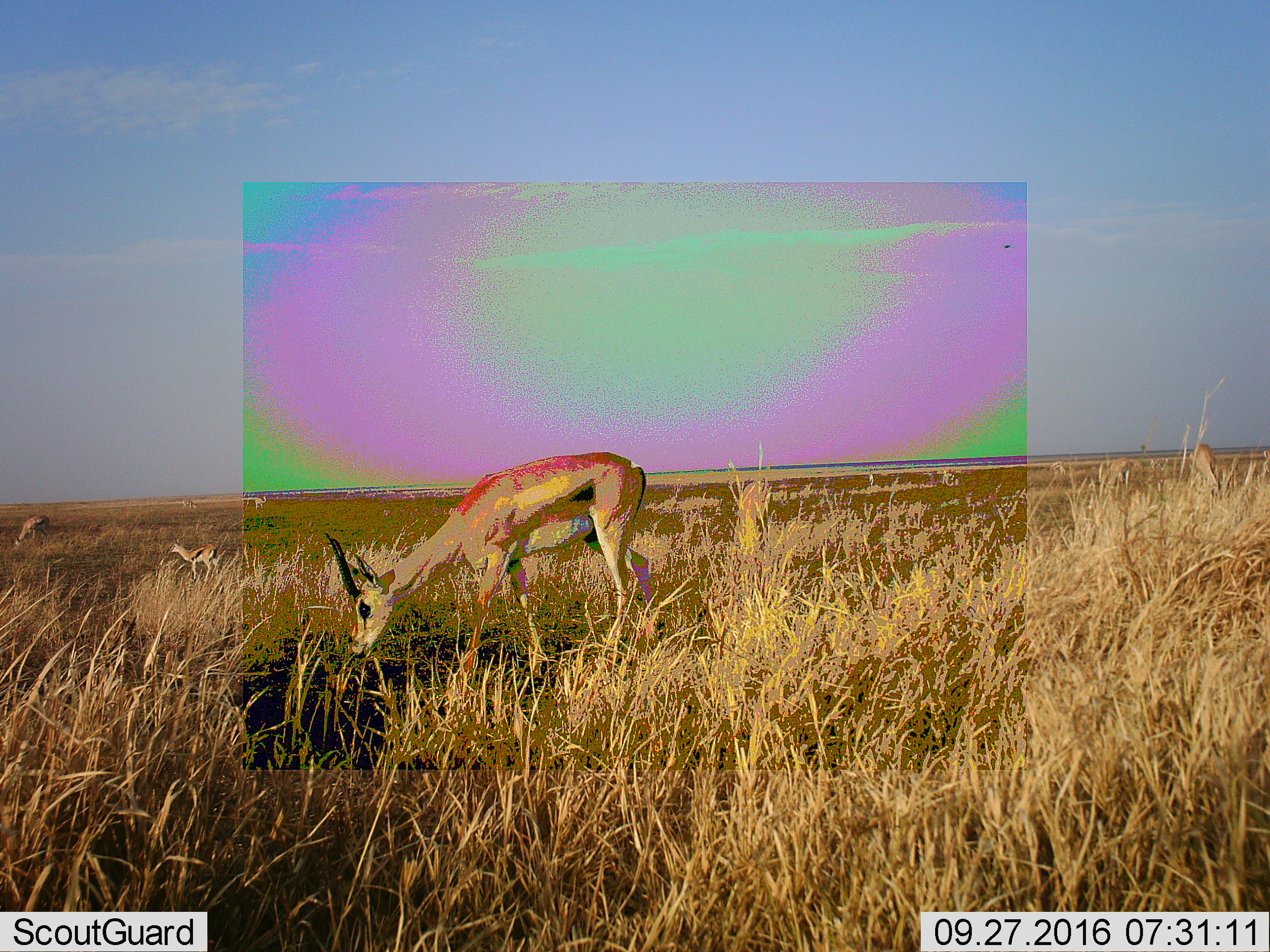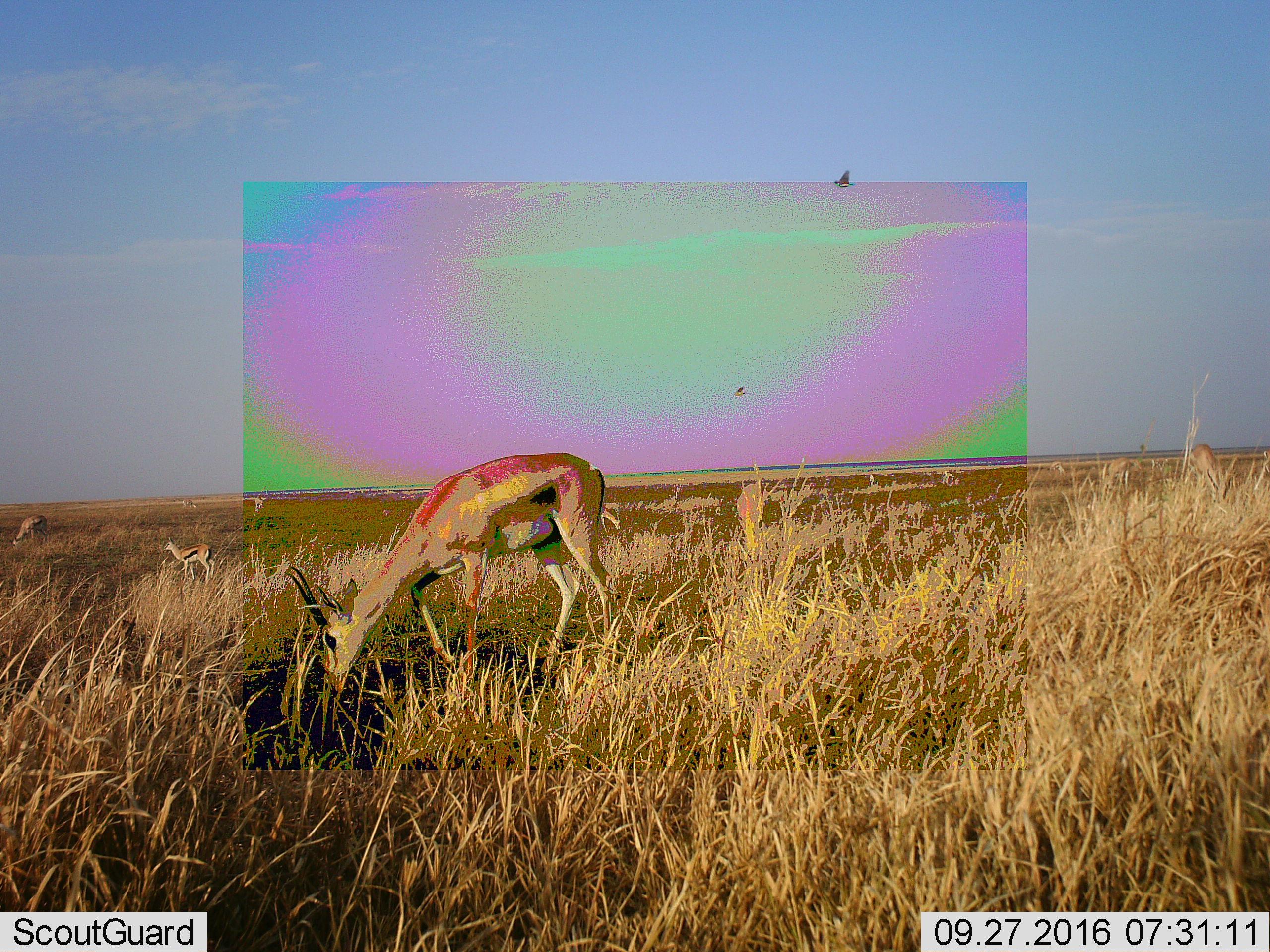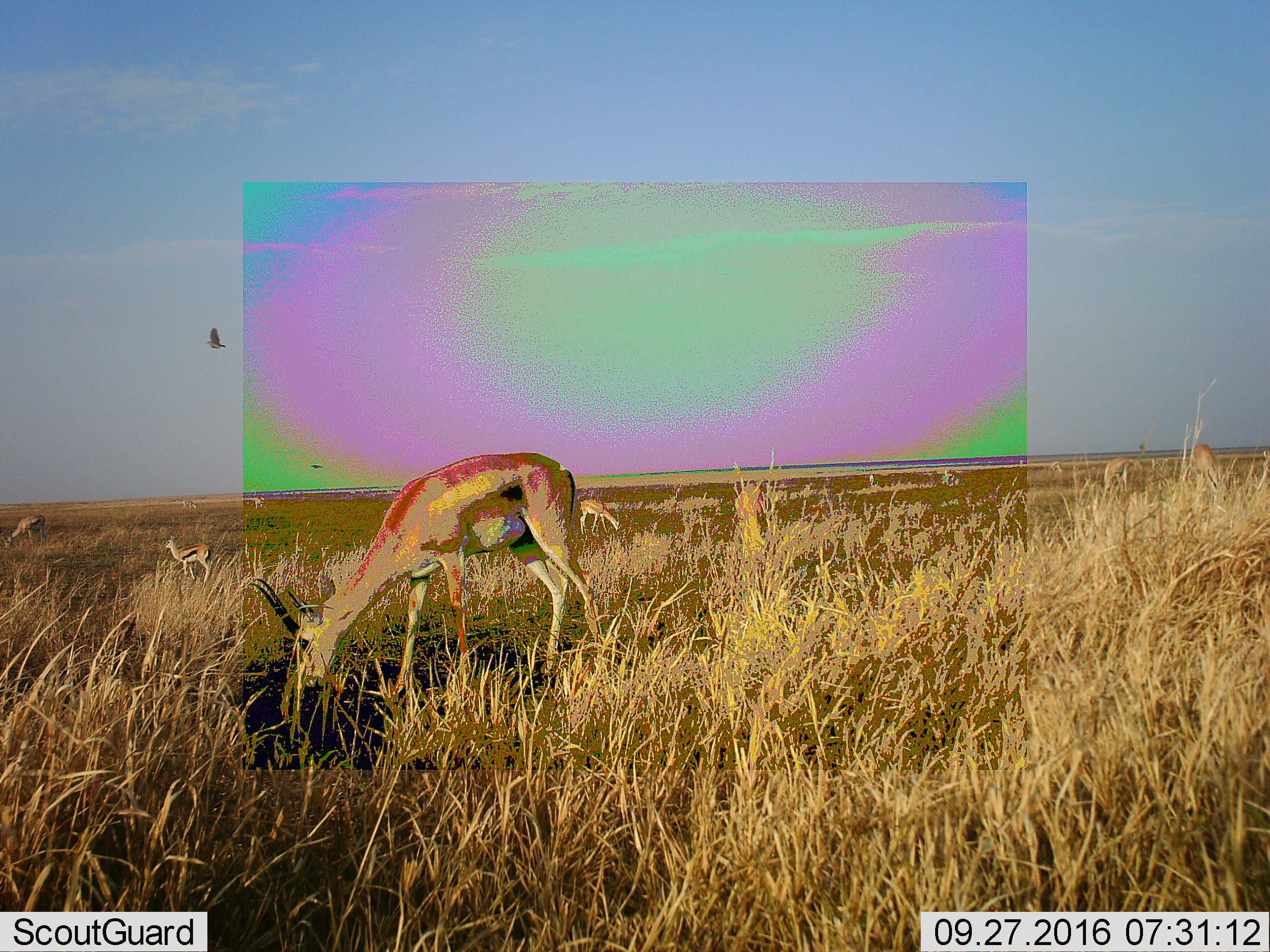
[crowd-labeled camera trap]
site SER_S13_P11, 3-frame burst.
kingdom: Animalia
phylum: Chordata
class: Mammalia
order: Artiodactyla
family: Bovidae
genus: Eudorcas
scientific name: Eudorcas thomsonii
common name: thomson's gazelle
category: gazellethomsons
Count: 1.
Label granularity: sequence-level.